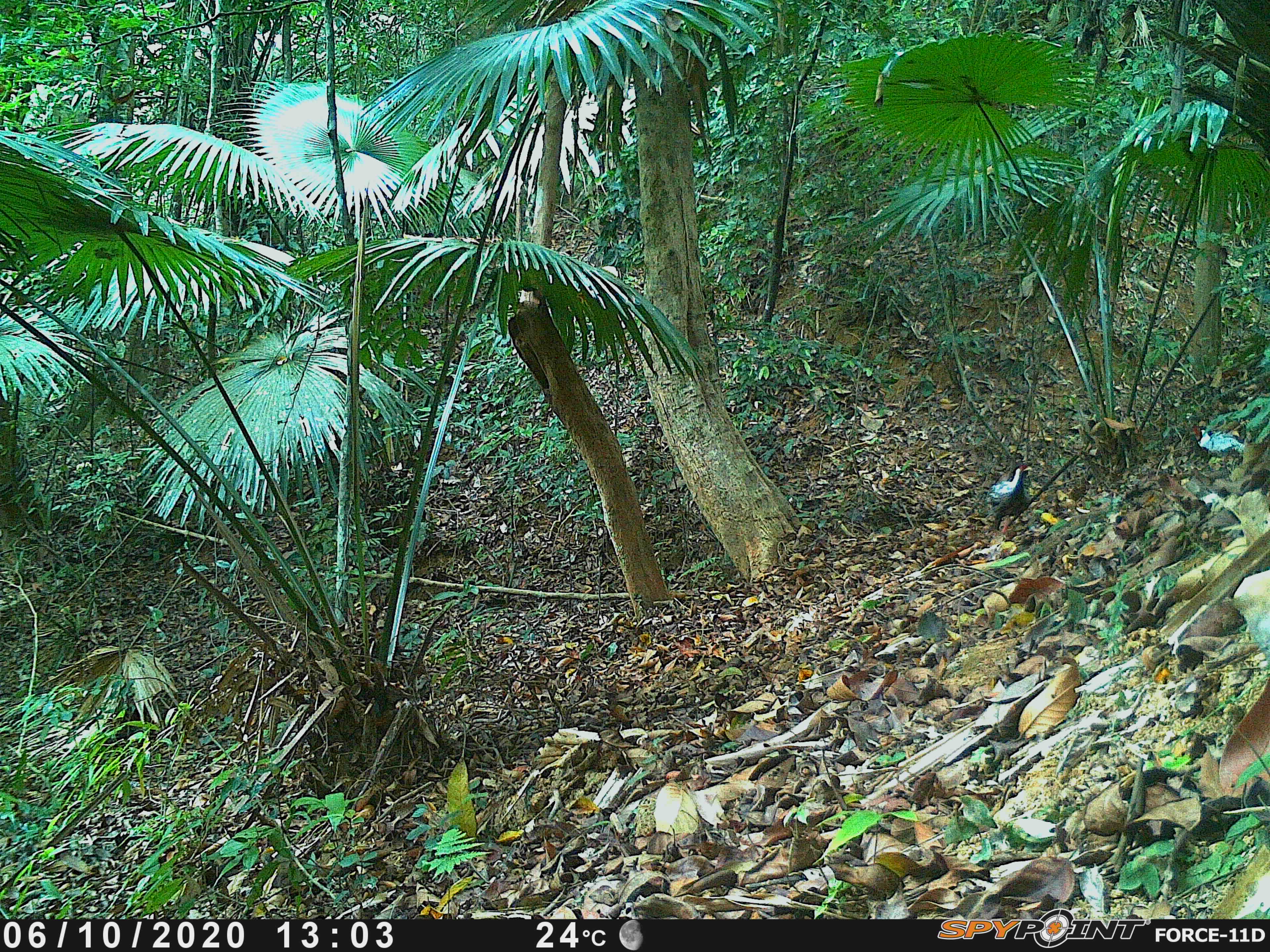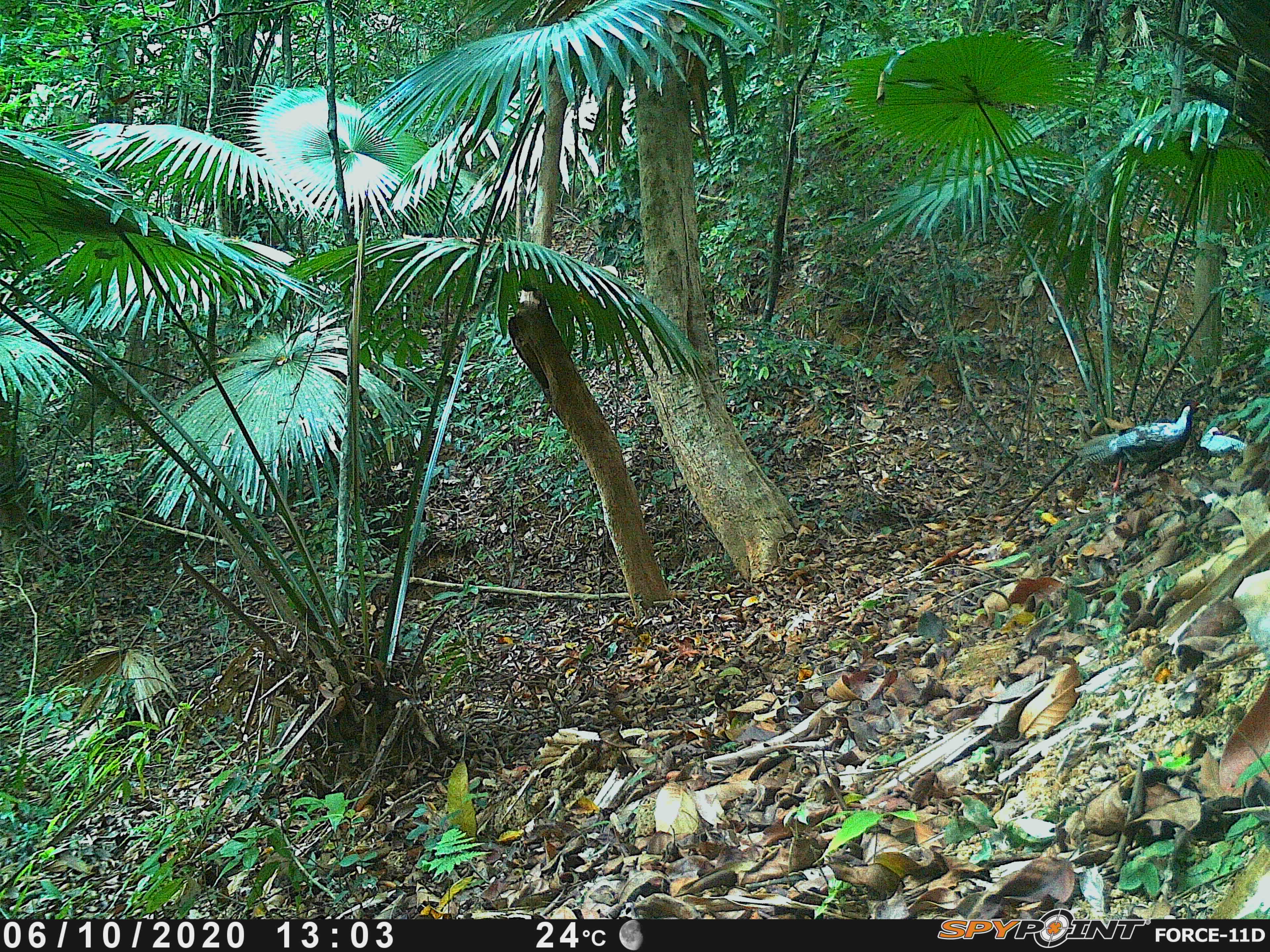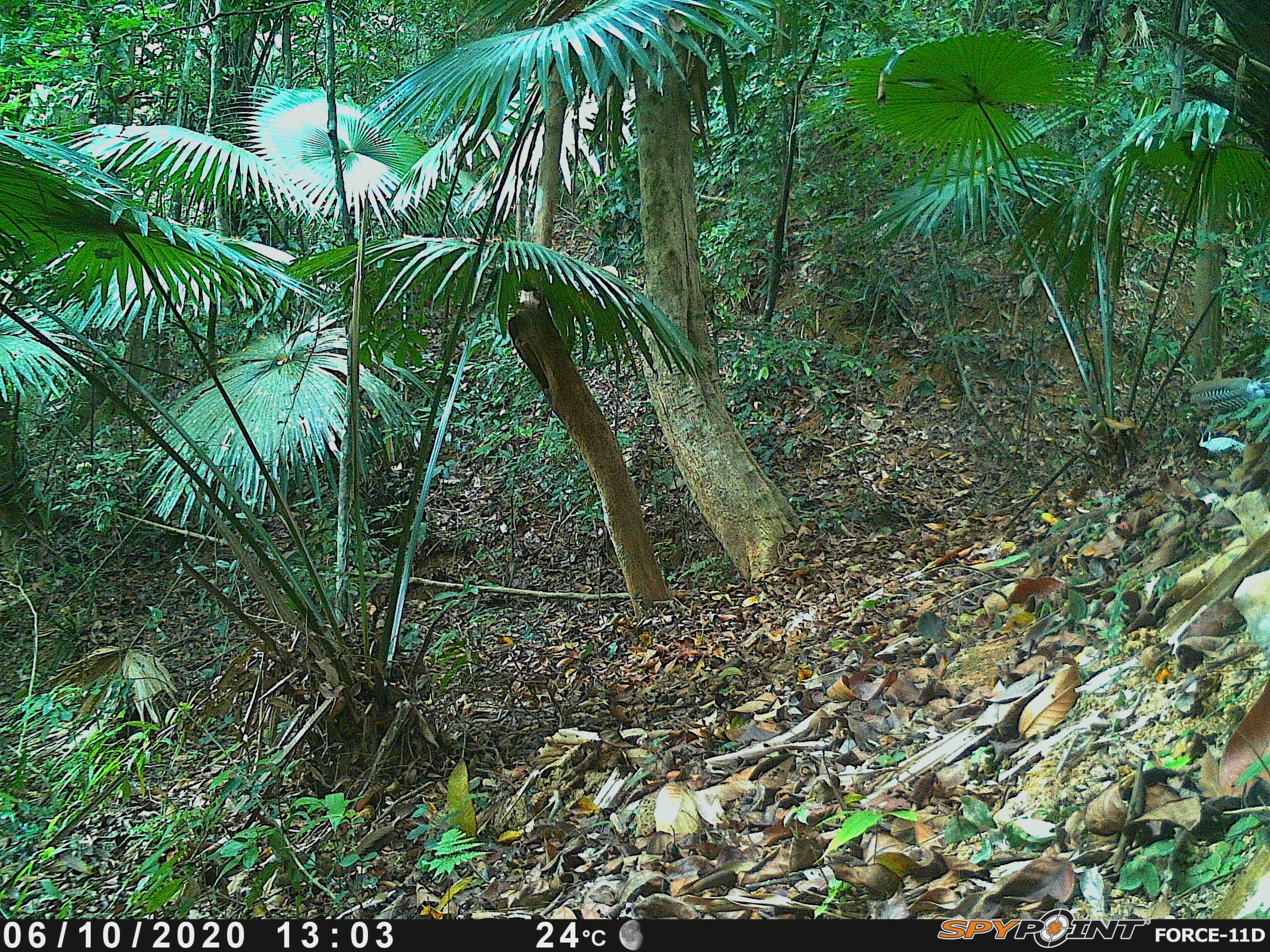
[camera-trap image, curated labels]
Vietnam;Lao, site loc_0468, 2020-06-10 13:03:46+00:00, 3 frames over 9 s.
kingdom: Animalia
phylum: Chordata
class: Aves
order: Galliformes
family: Phasianidae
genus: Lophura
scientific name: Lophura nycthemera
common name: silver pheasant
Silver pheasant (Lophura nycthemera). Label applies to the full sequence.